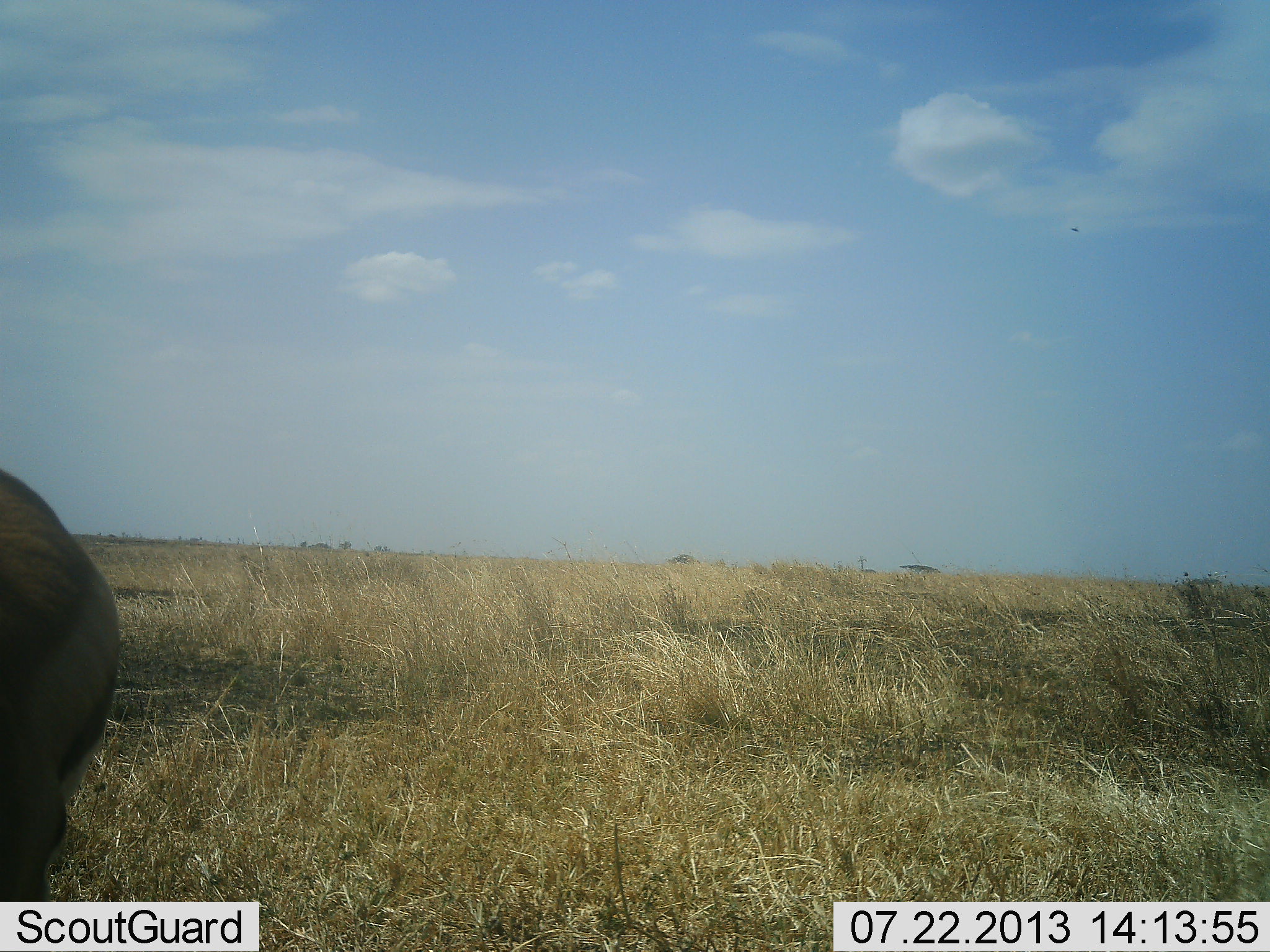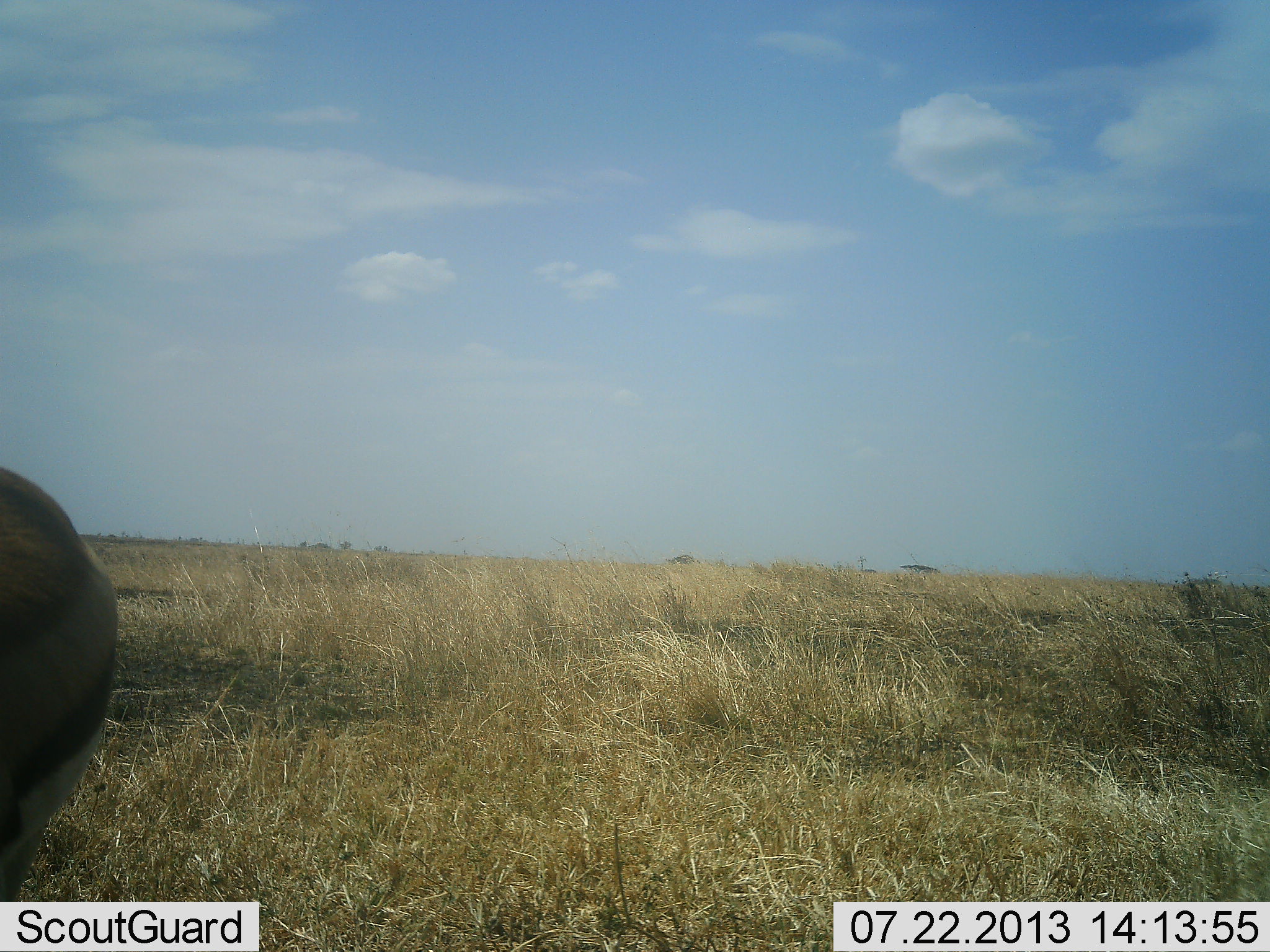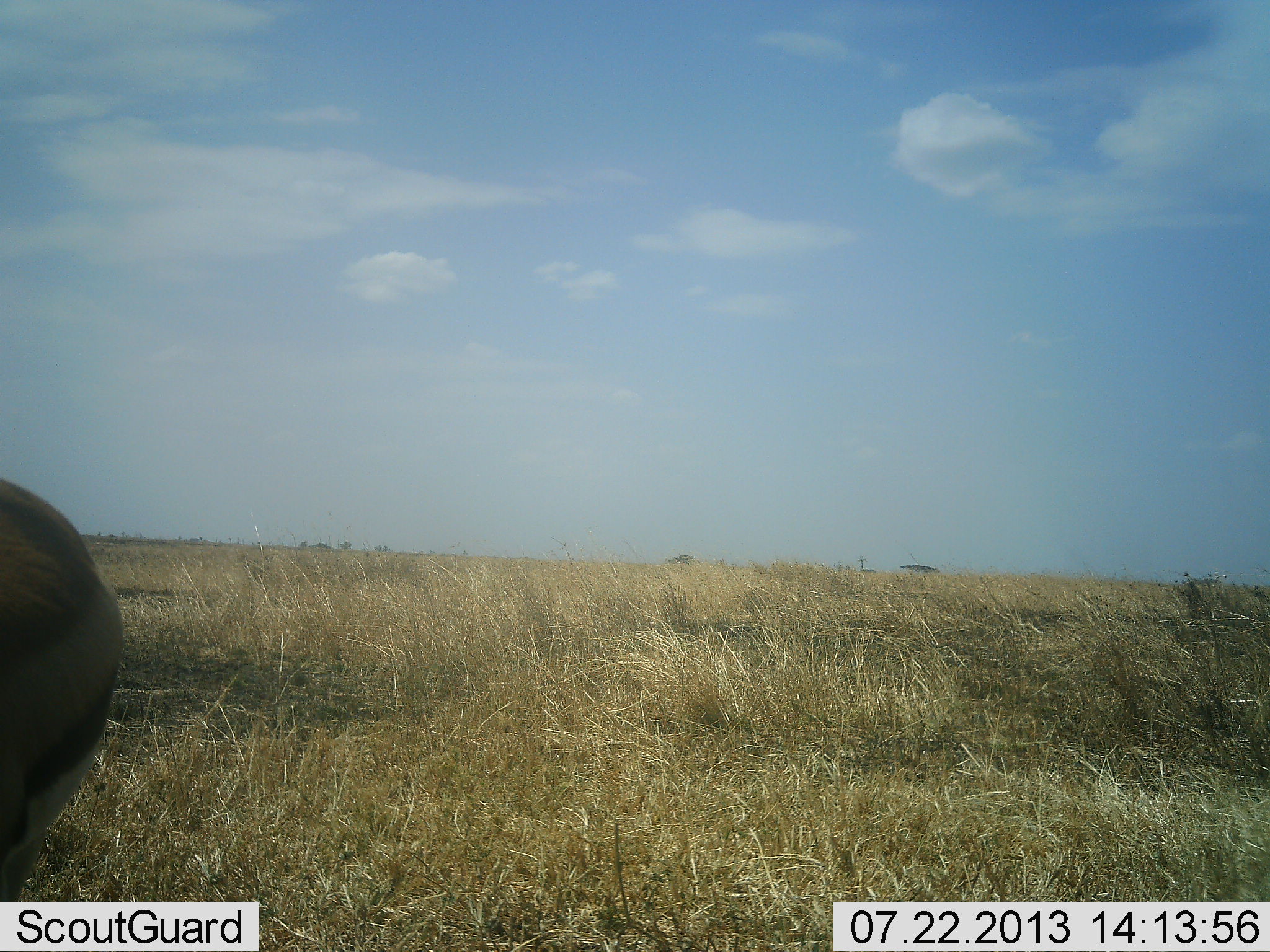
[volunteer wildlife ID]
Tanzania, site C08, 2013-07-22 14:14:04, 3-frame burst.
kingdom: Animalia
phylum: Chordata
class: Mammalia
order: Artiodactyla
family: Bovidae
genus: Eudorcas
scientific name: Eudorcas thomsonii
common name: thomson's gazelle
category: gazellethomsons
Gazellethomsons (thomson's gazelle) (Eudorcas thomsonii), count 1. Behavior (volunteer vote fractions): standing 89%, resting 0%, moving 5%, interacting 0%. Young present (vote fraction): 0%. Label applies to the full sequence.